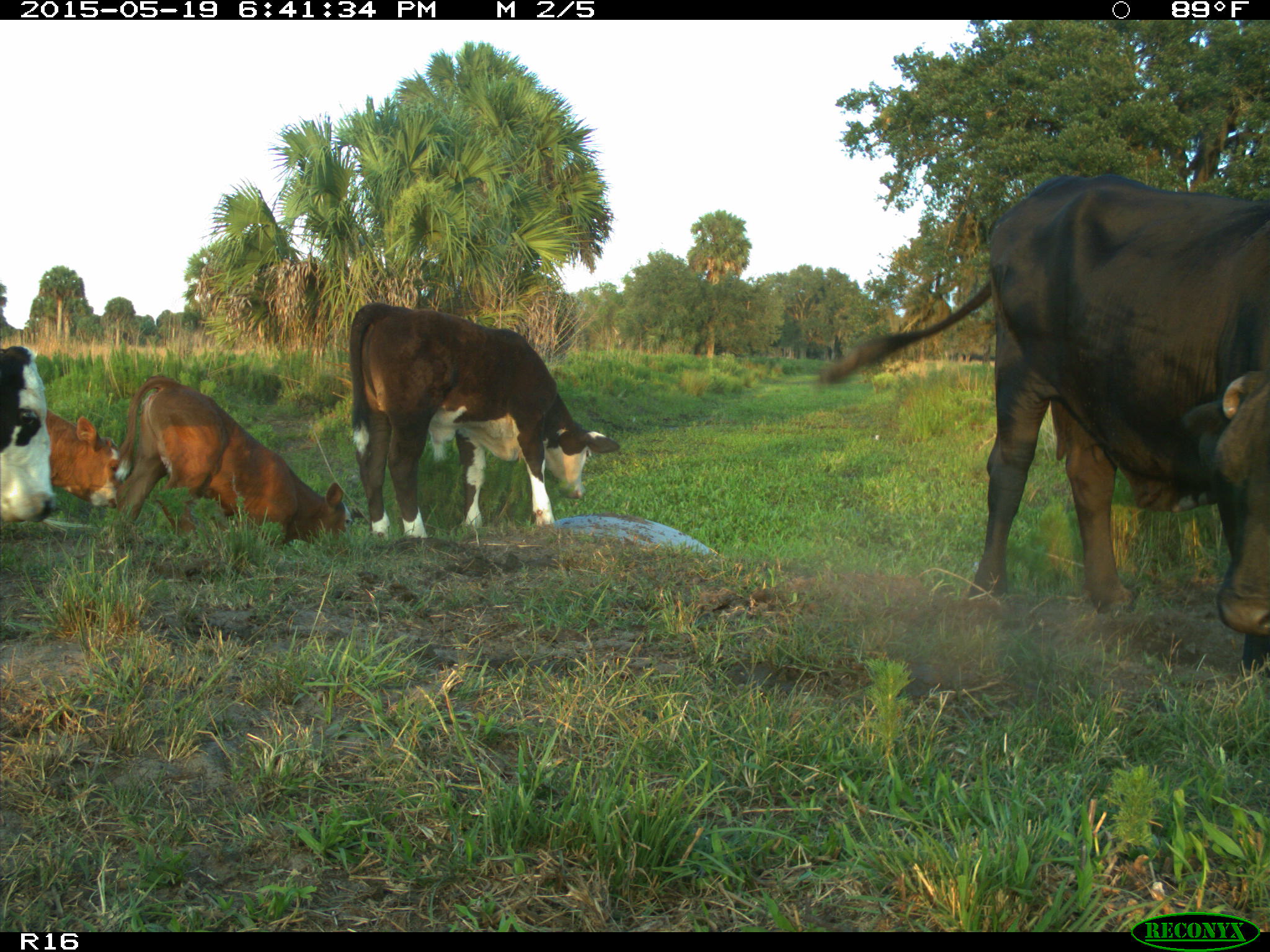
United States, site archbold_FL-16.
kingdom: Animalia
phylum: Chordata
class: Mammalia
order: Artiodactyla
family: Bovidae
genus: Bos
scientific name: Bos taurus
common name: domestic cow